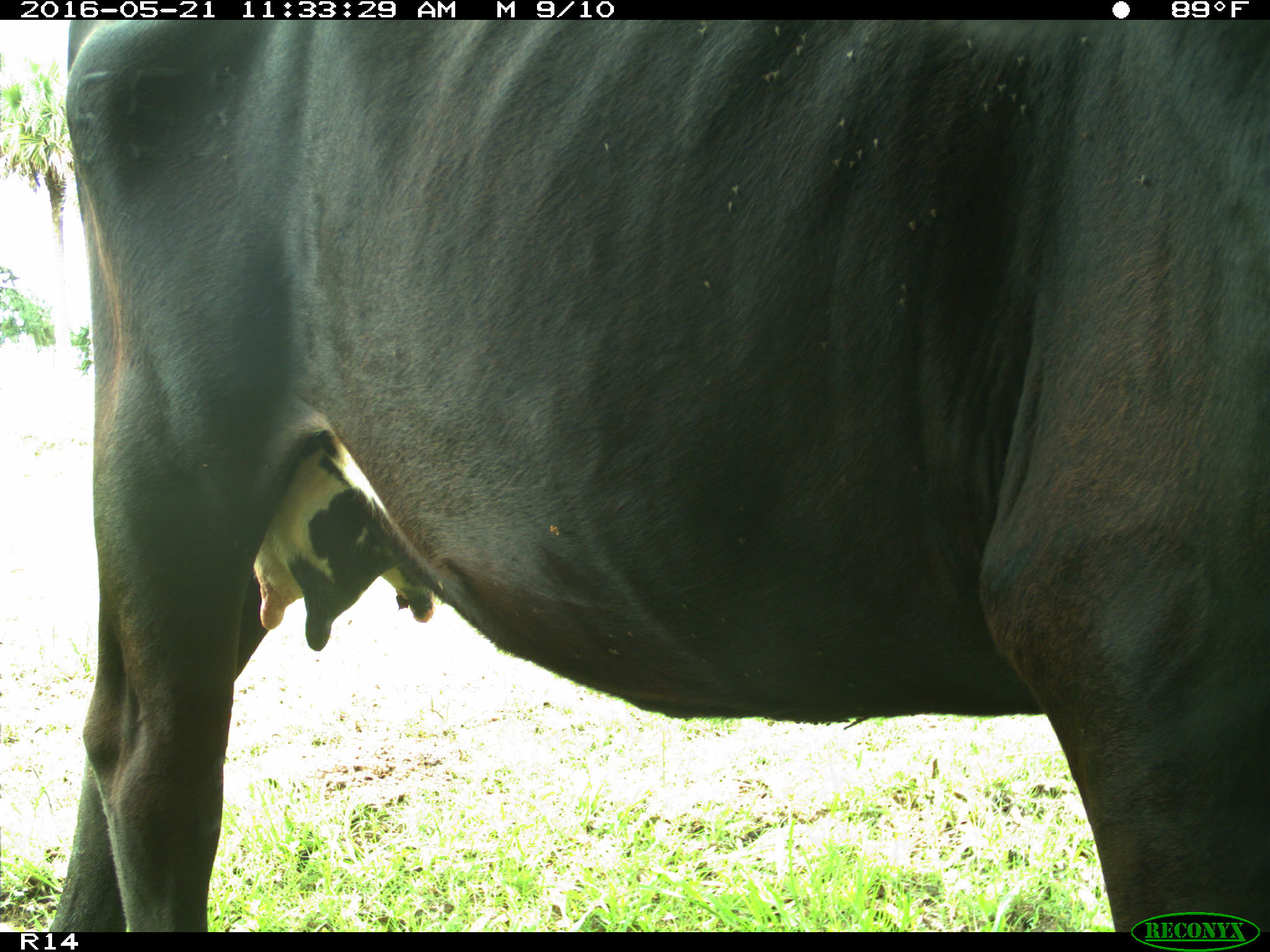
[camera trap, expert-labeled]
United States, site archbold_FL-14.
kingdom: Animalia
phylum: Chordata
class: Mammalia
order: Artiodactyla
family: Bovidae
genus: Bos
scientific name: Bos taurus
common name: domestic cow